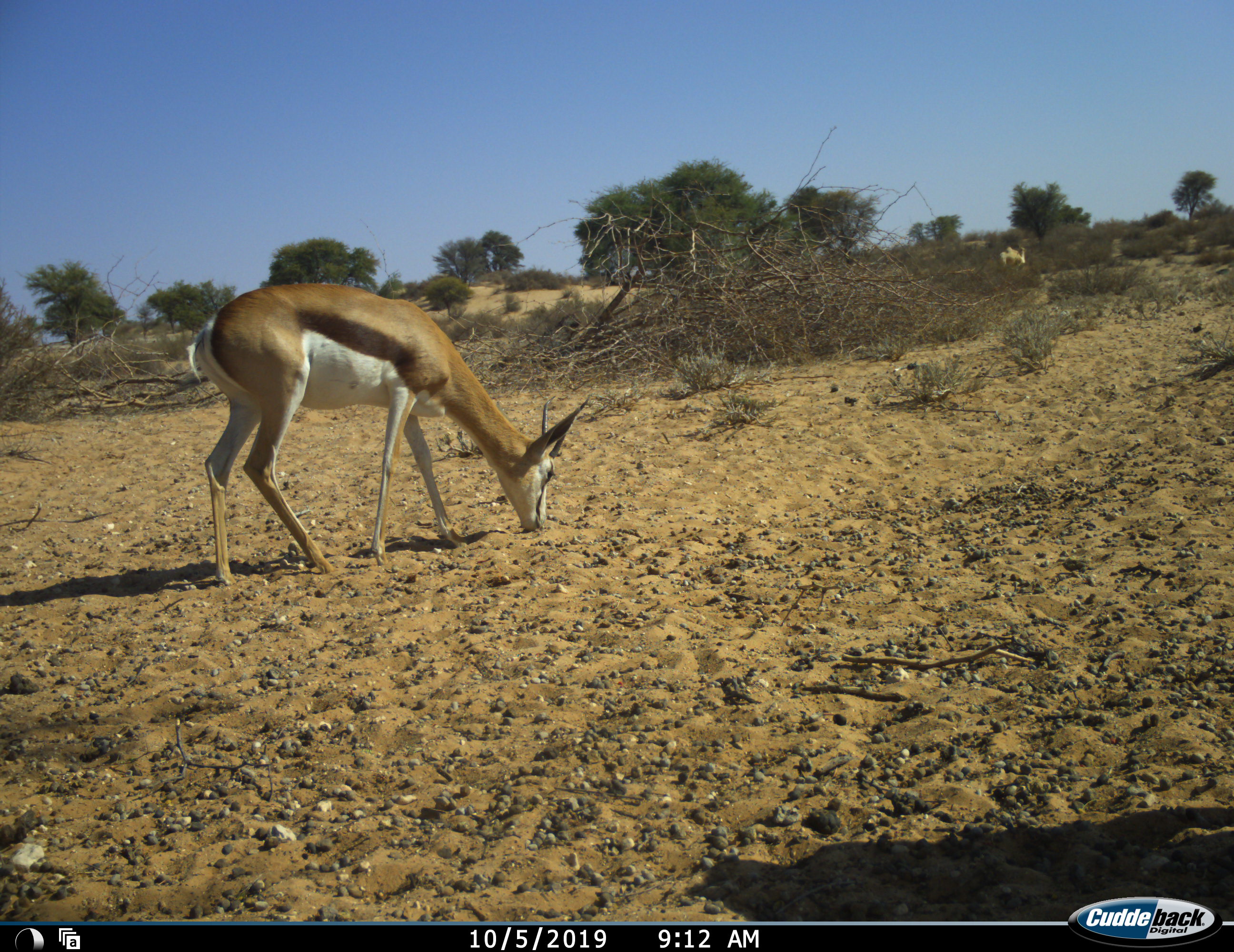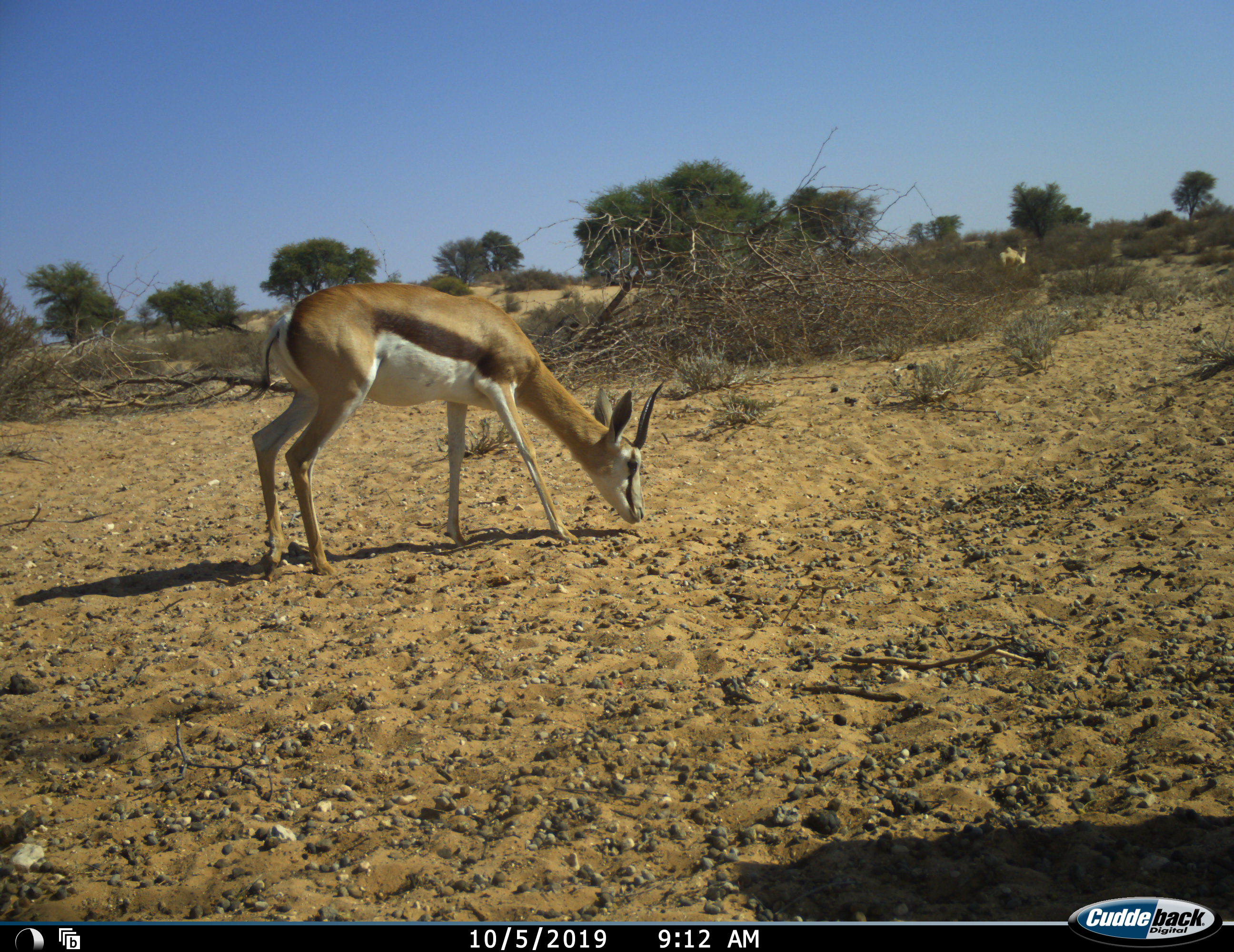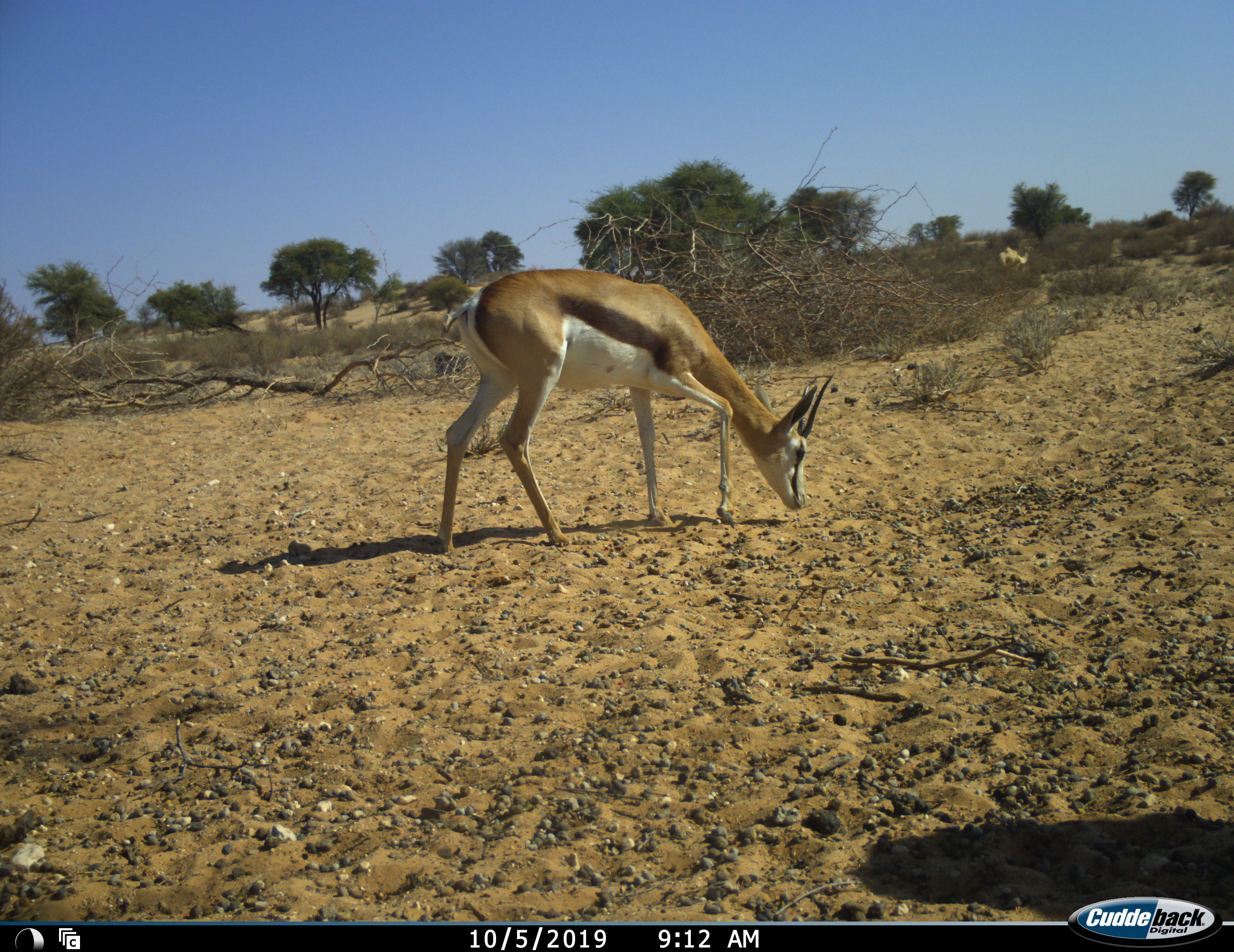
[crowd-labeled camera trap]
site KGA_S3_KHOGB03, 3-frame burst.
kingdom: Animalia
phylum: Chordata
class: Mammalia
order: Artiodactyla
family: Bovidae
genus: Antidorcas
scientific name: Antidorcas marsupialis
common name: springbok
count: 1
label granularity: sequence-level